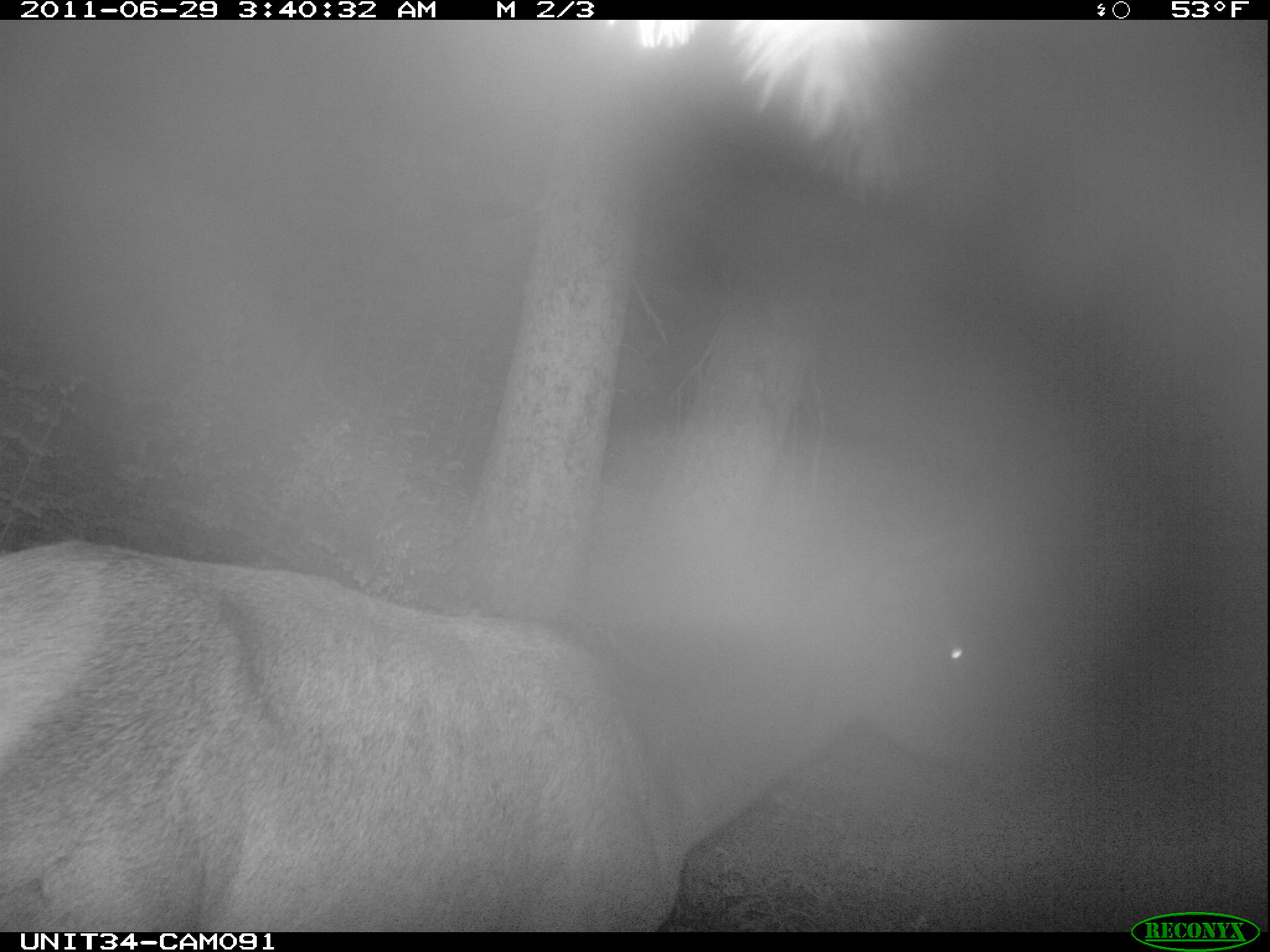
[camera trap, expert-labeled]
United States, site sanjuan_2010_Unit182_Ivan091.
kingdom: Animalia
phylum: Chordata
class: Mammalia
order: Artiodactyla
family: Cervidae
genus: Cervus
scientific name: Cervus elaphus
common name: red deer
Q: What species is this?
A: Cervus elaphus (red deer).